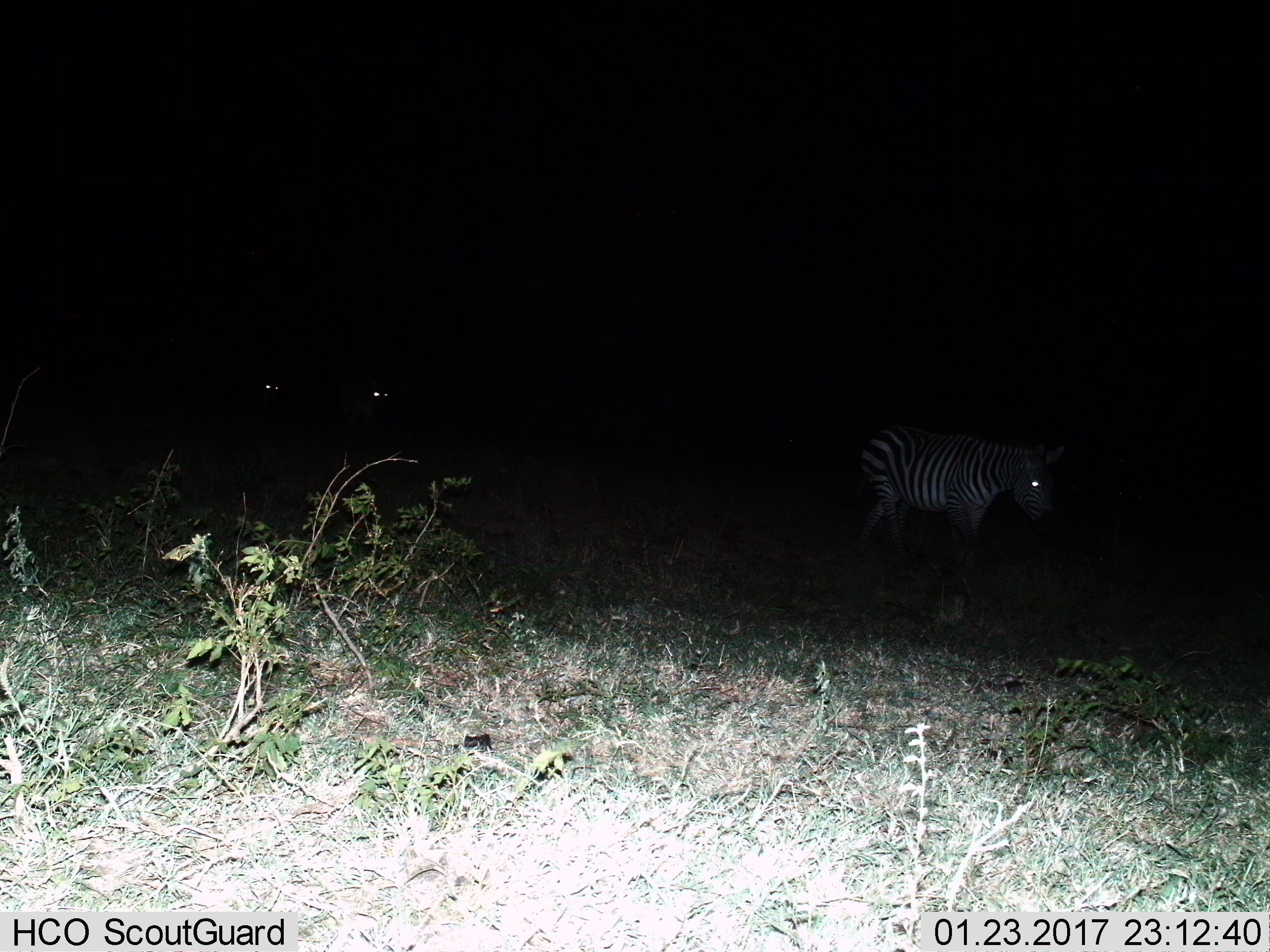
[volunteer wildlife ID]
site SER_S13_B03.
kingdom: Animalia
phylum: Chordata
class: Mammalia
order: Perissodactyla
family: Equidae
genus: Equus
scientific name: Equus quagga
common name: plains zebra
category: zebraplains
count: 3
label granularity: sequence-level